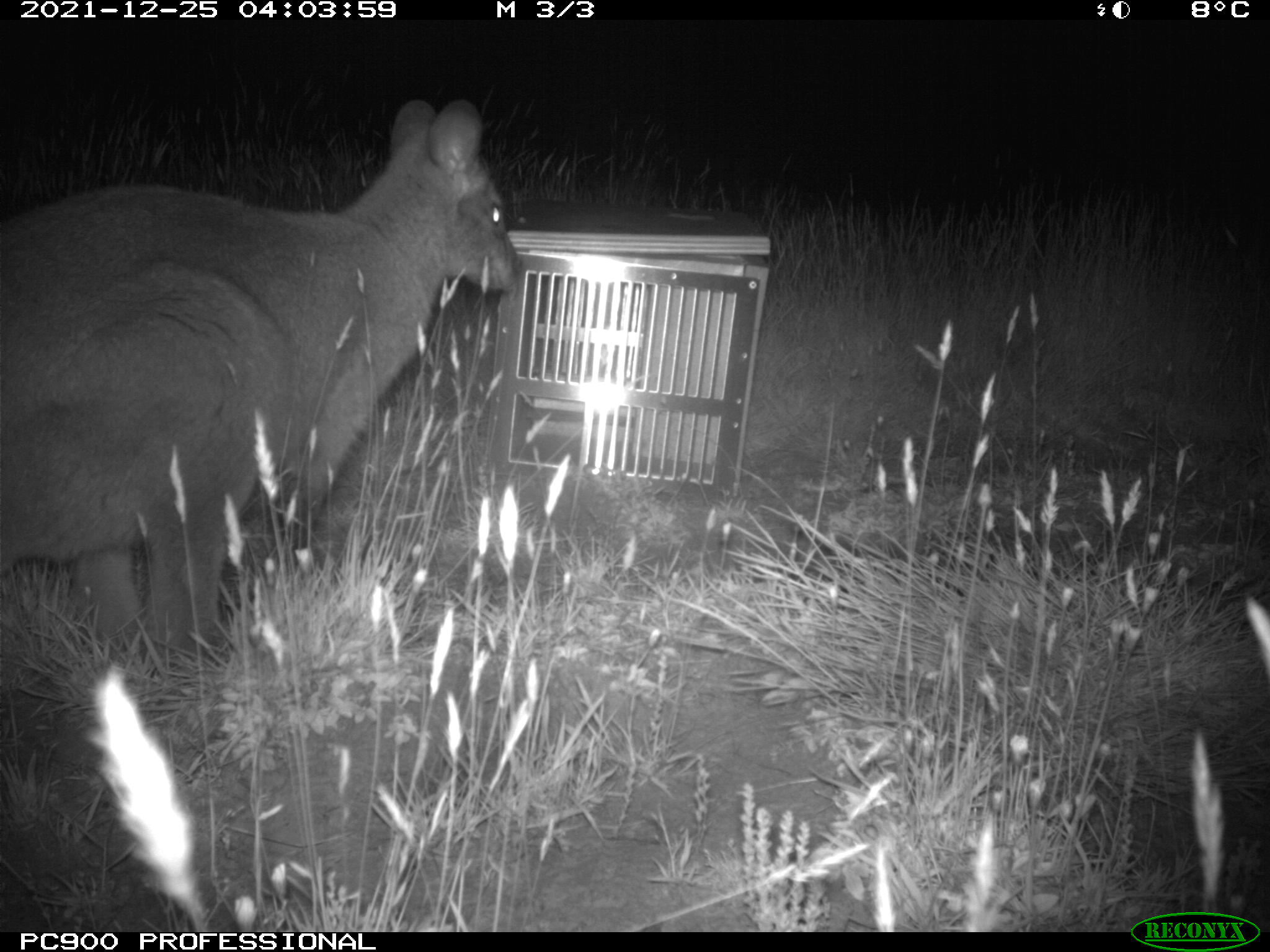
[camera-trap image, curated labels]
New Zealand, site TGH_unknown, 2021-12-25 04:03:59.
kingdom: Animalia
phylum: Chordata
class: Mammalia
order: Diprotodontia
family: Macropodidae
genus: Notamacropus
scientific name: Notamacropus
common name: wallaby